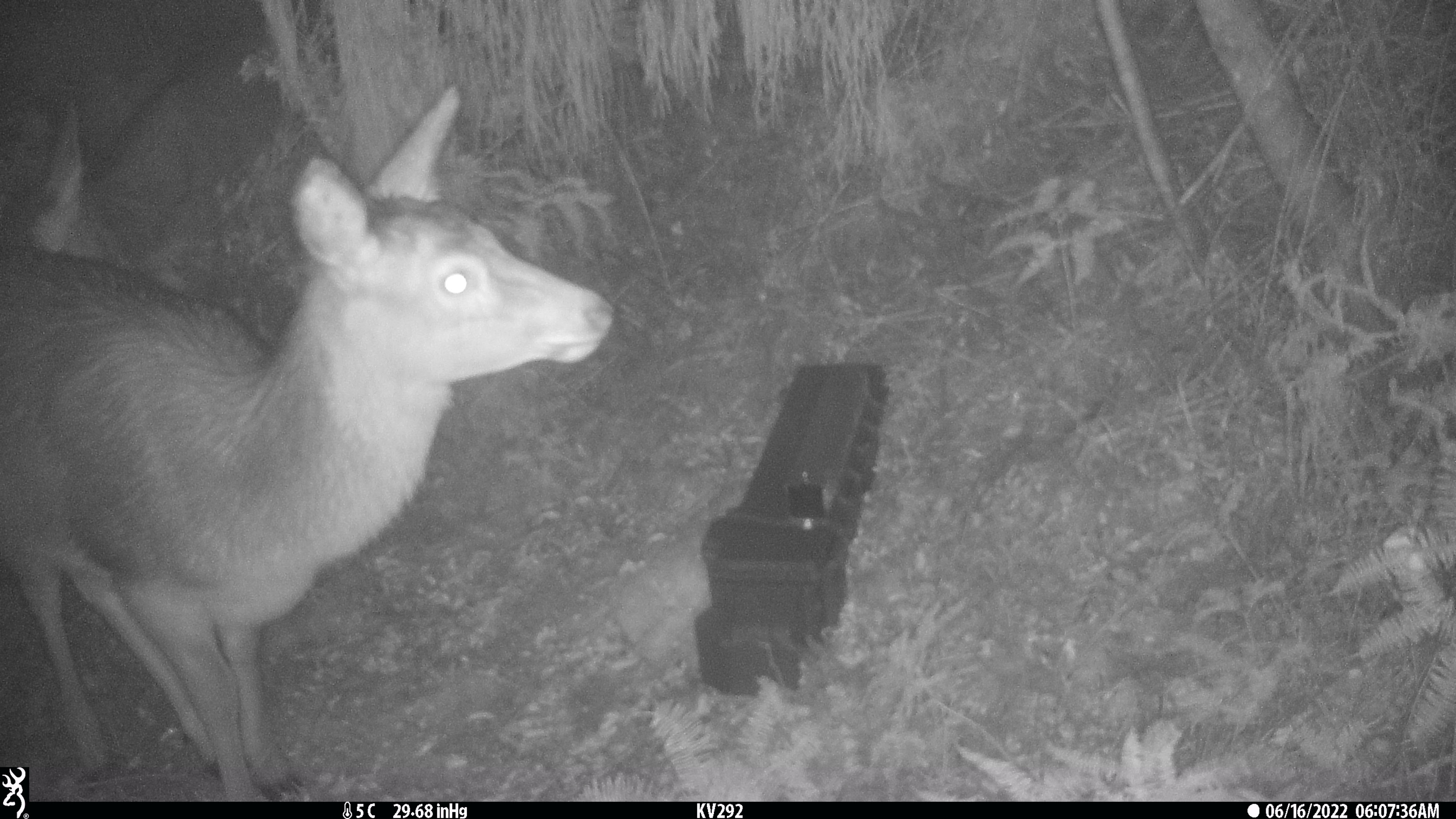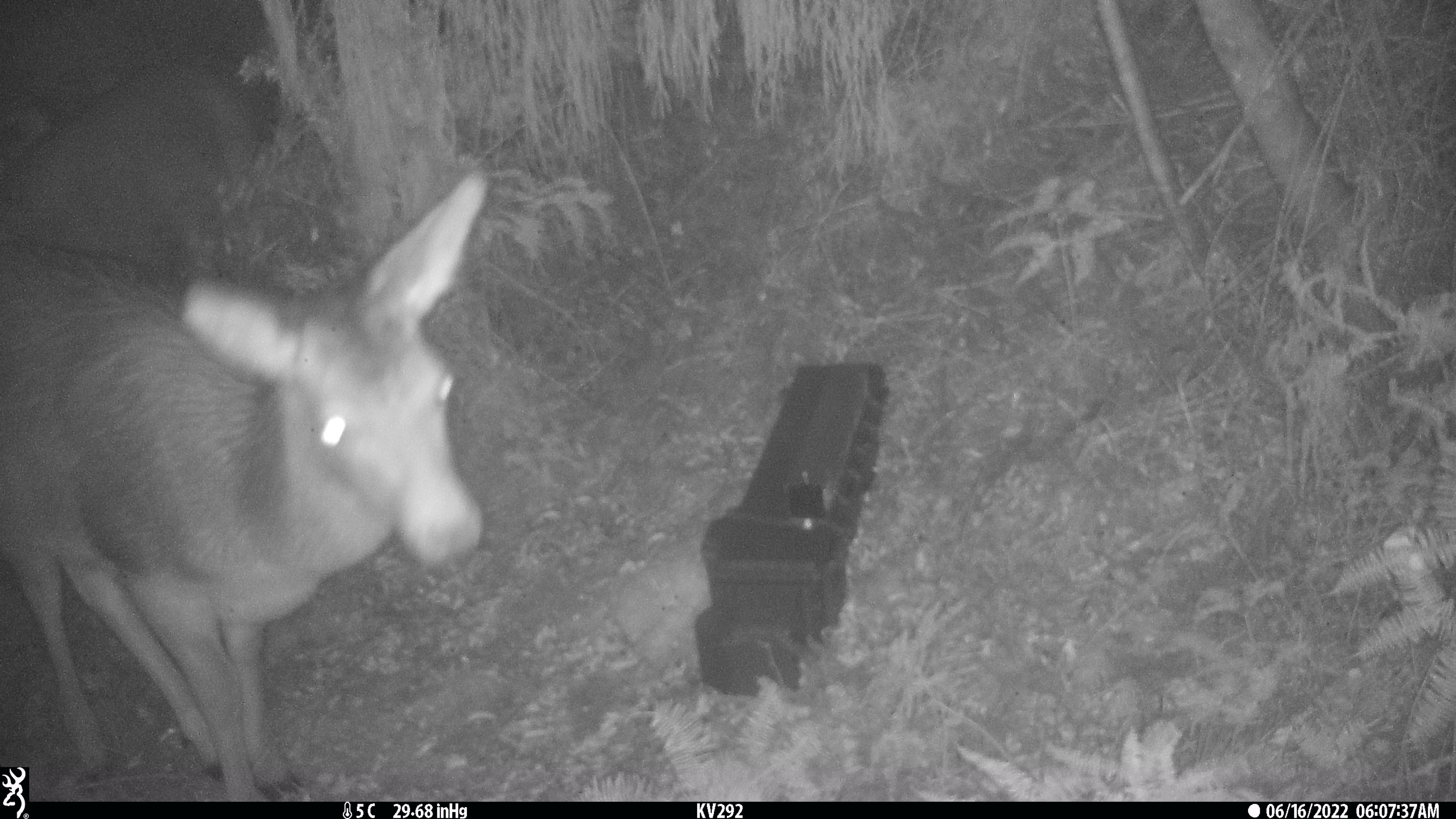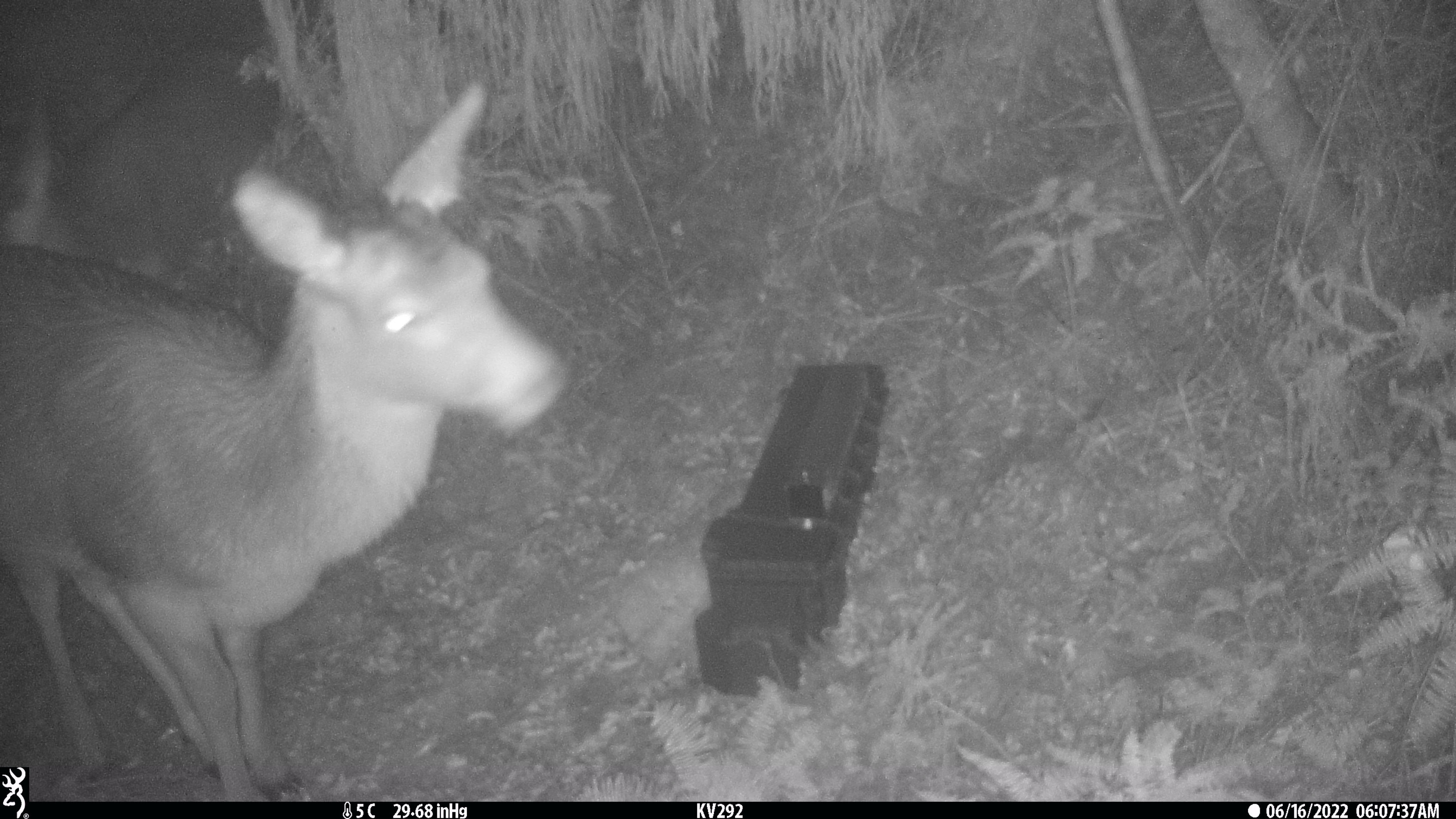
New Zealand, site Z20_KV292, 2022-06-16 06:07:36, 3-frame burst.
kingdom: Animalia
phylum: Chordata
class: Mammalia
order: Artiodactyla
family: Cervidae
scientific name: Cervidae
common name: deer